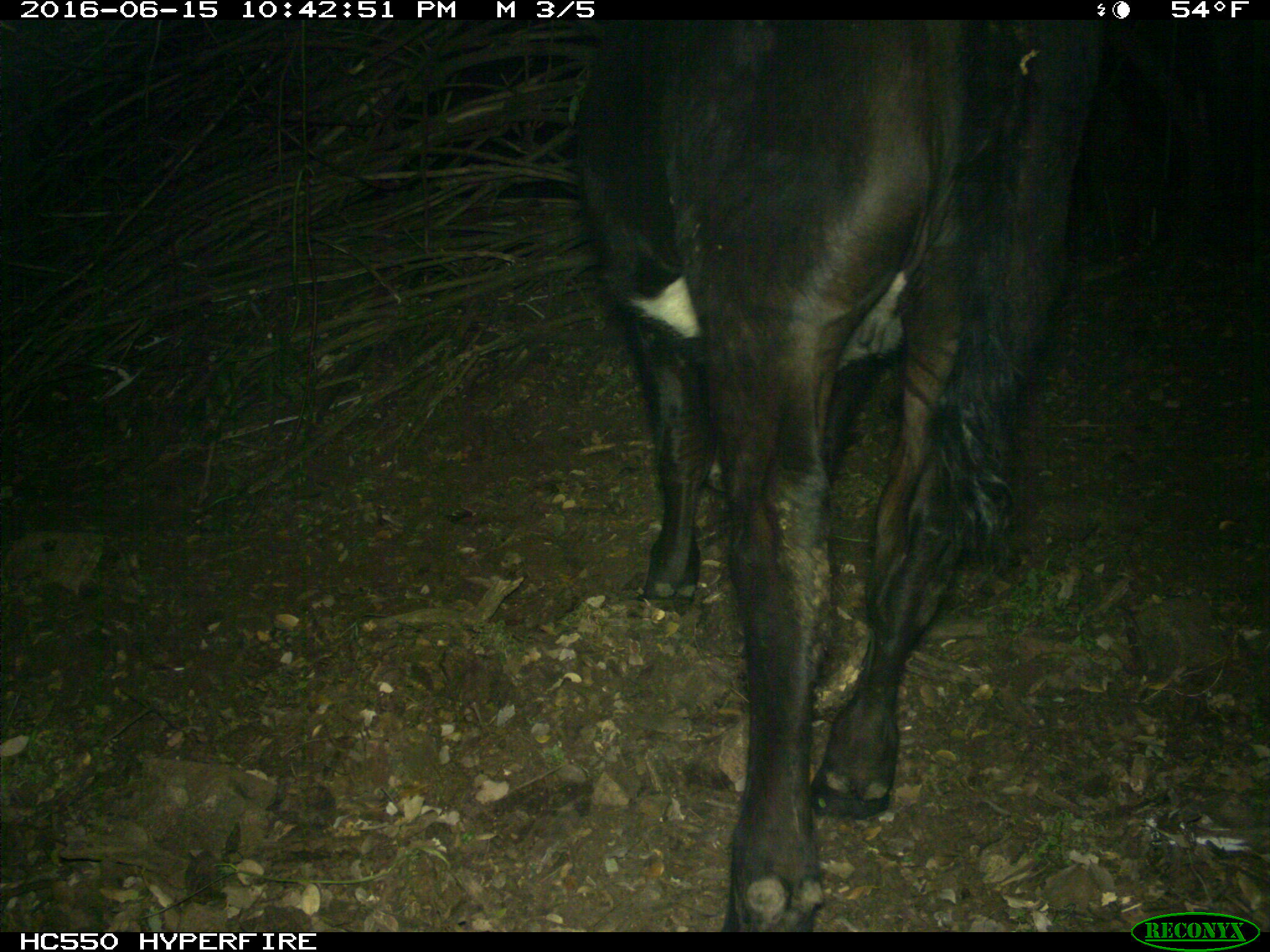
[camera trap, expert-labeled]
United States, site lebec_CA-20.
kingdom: Animalia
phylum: Chordata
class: Mammalia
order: Artiodactyla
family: Bovidae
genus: Bos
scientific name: Bos taurus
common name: domestic cow